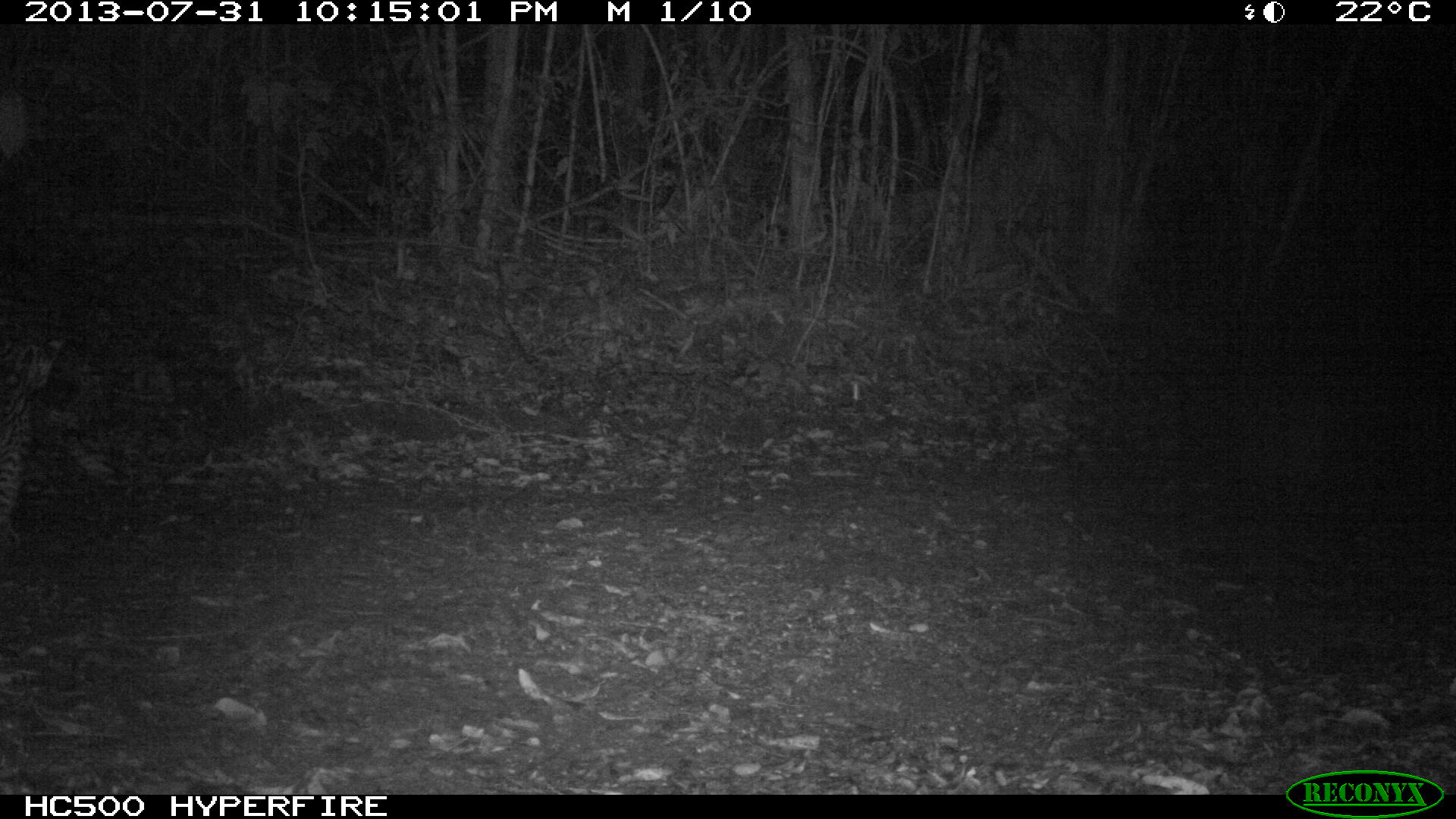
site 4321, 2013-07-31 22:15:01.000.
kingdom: Animalia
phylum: Chordata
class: Mammalia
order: Carnivora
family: Felidae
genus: Leopardus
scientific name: Leopardus pardalis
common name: ocelot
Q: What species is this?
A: Leopardus pardalis (ocelot).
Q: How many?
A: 1.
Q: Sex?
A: Female.